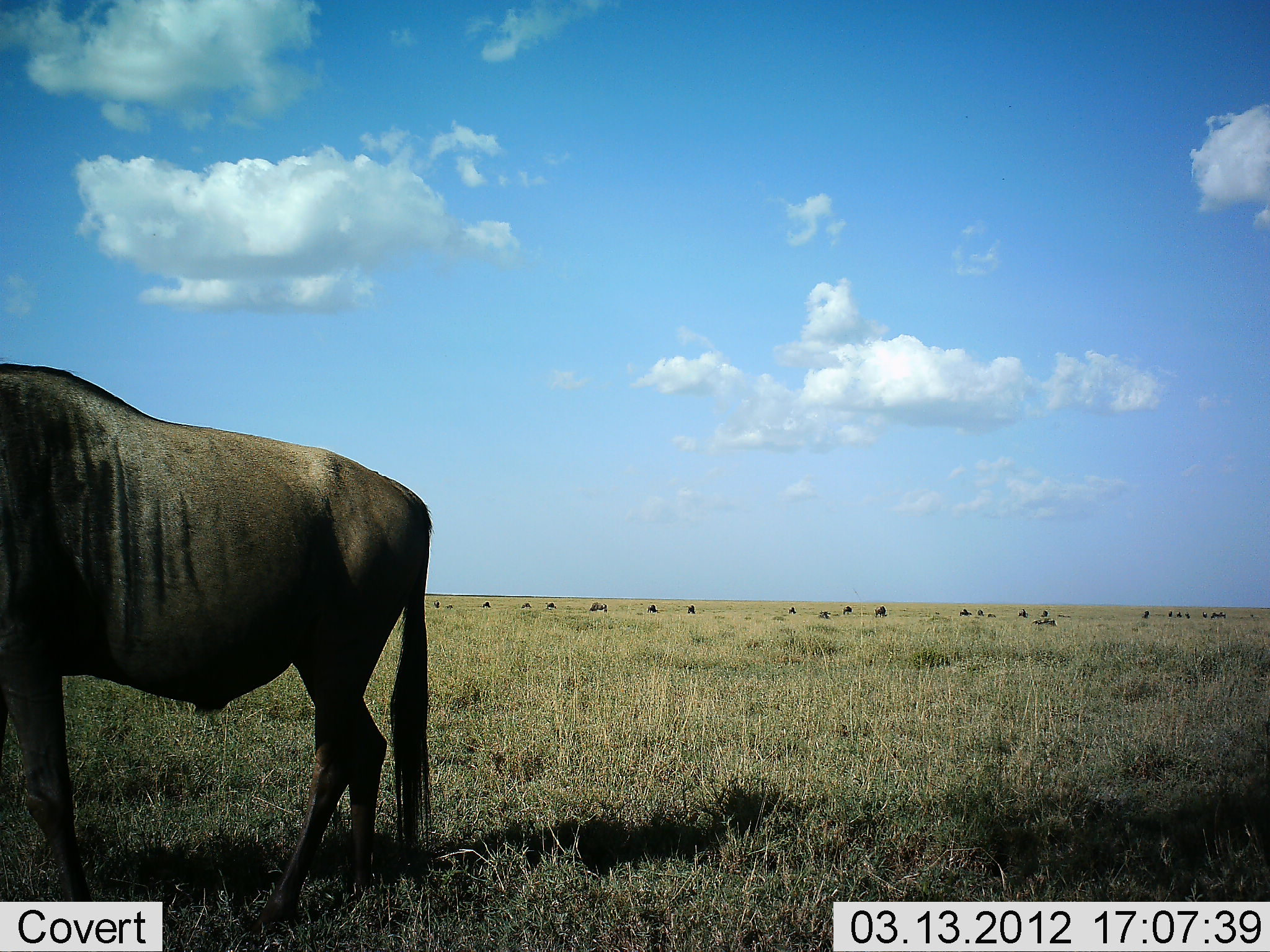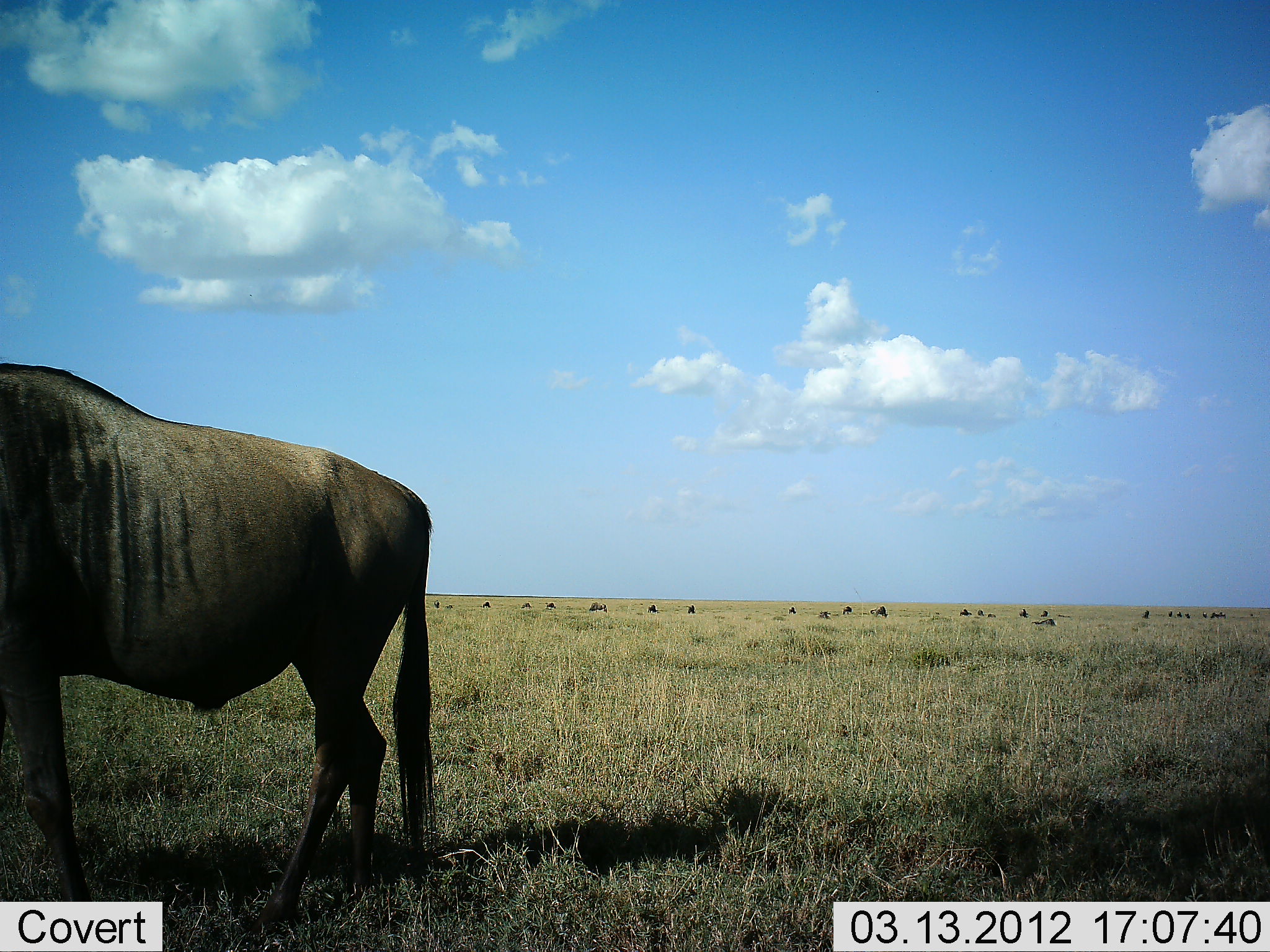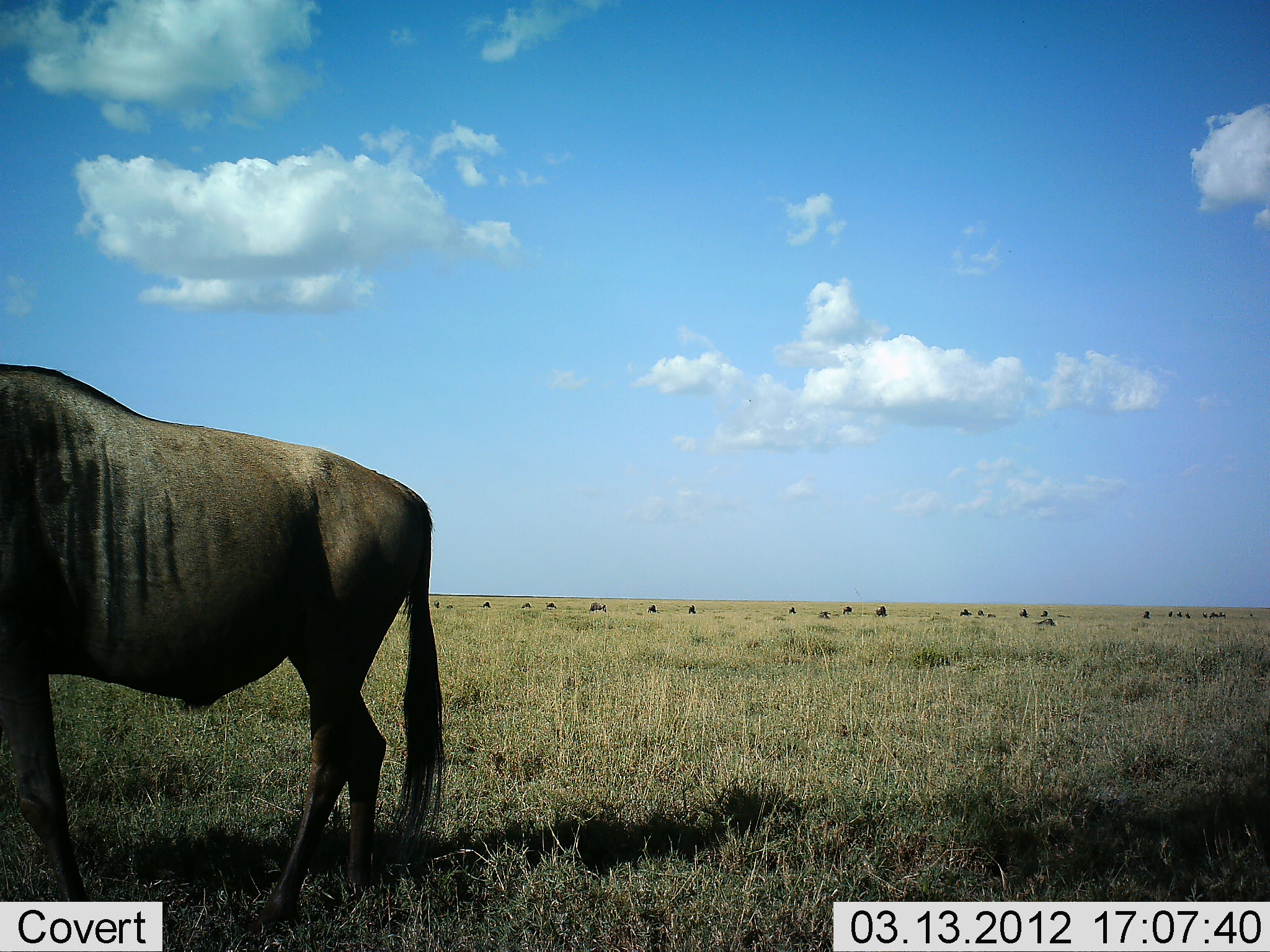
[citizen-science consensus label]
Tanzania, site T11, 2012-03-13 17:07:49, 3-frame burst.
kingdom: Animalia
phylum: Chordata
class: Mammalia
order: Artiodactyla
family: Bovidae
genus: Connochaetes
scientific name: Connochaetes taurinus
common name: blue wildebeest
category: wildebeest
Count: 1.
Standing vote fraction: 86%.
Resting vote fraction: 7%.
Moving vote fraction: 7%.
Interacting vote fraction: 0%.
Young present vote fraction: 0%.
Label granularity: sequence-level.